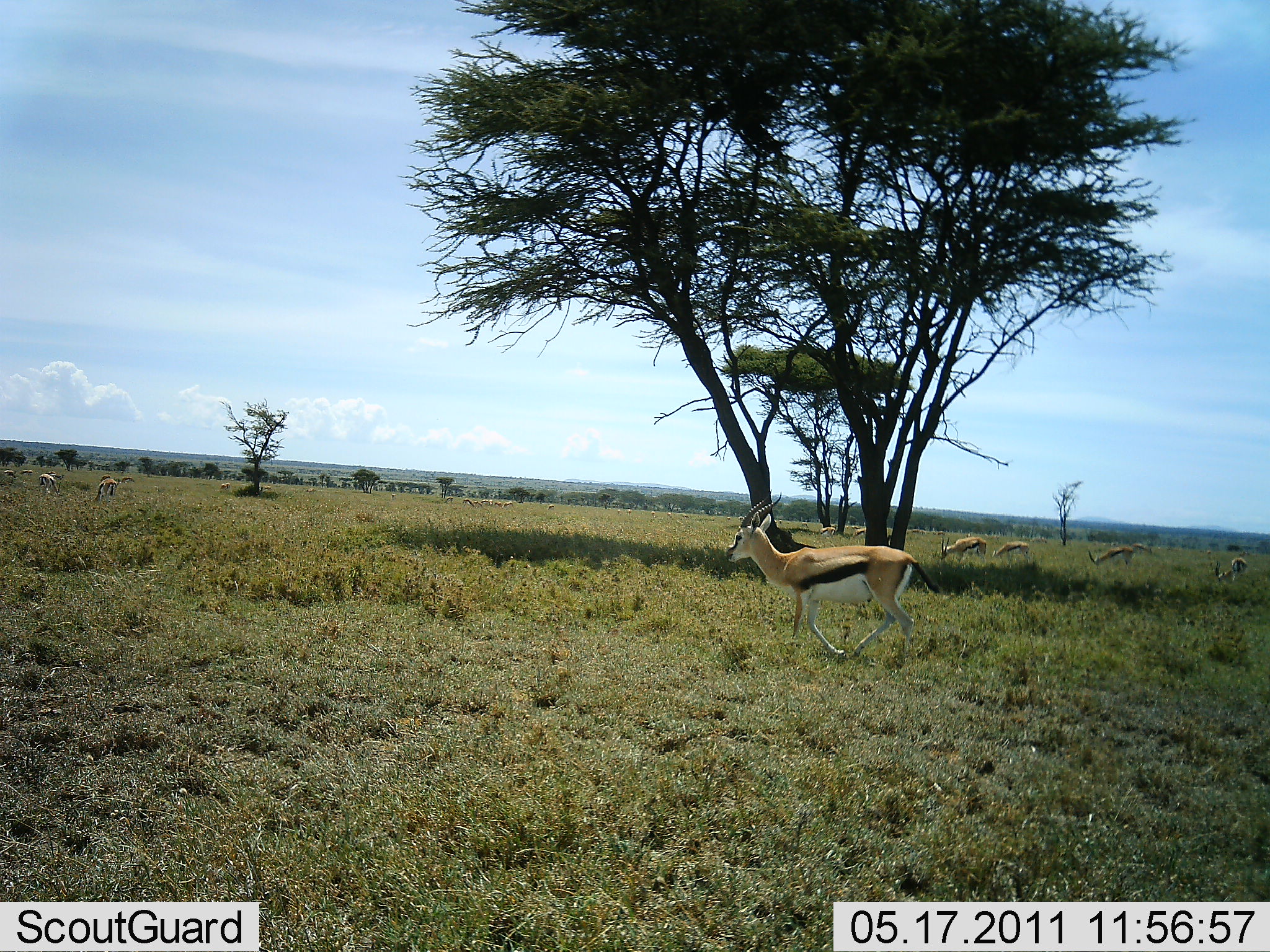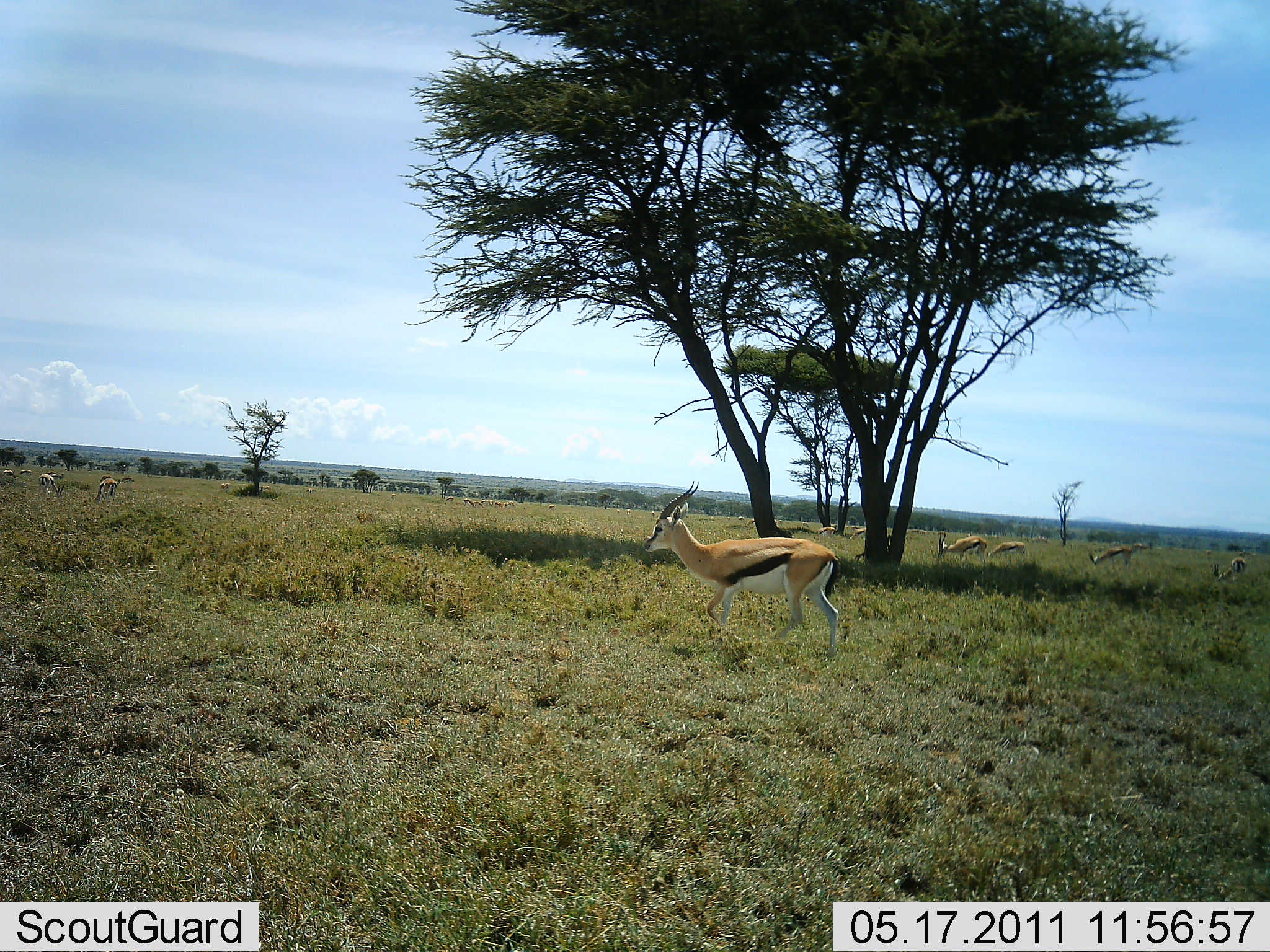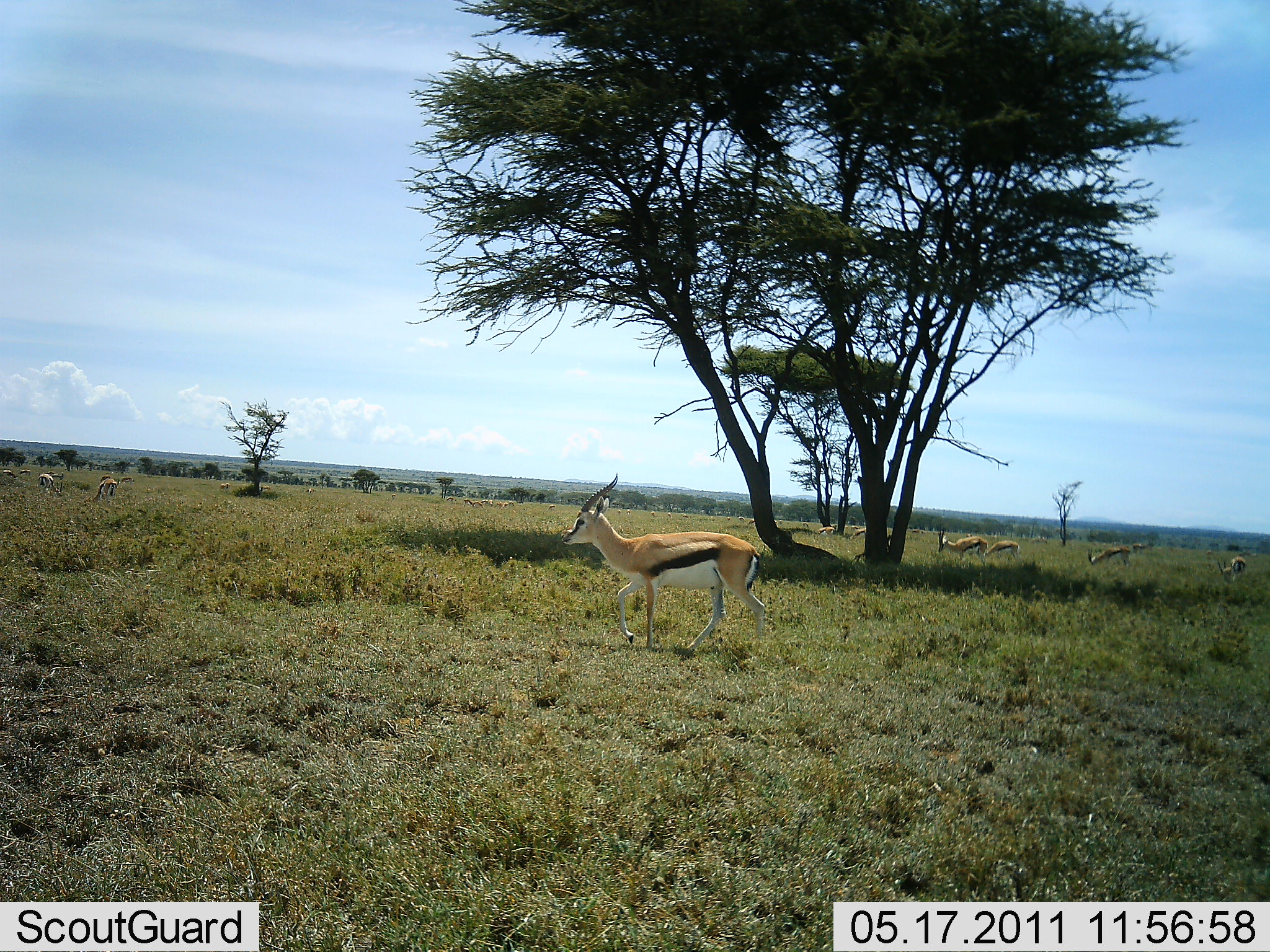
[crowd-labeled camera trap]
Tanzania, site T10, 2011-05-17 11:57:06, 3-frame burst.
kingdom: Animalia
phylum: Chordata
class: Mammalia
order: Artiodactyla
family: Bovidae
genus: Eudorcas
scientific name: Eudorcas thomsonii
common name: thomson's gazelle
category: gazellethomsons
Gazellethomsons (thomson's gazelle) (Eudorcas thomsonii), count 7. Behavior (volunteer vote fractions): standing 36%, resting 0%, moving 73%, interacting 0%. Young present (vote fraction): 0%. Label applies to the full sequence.